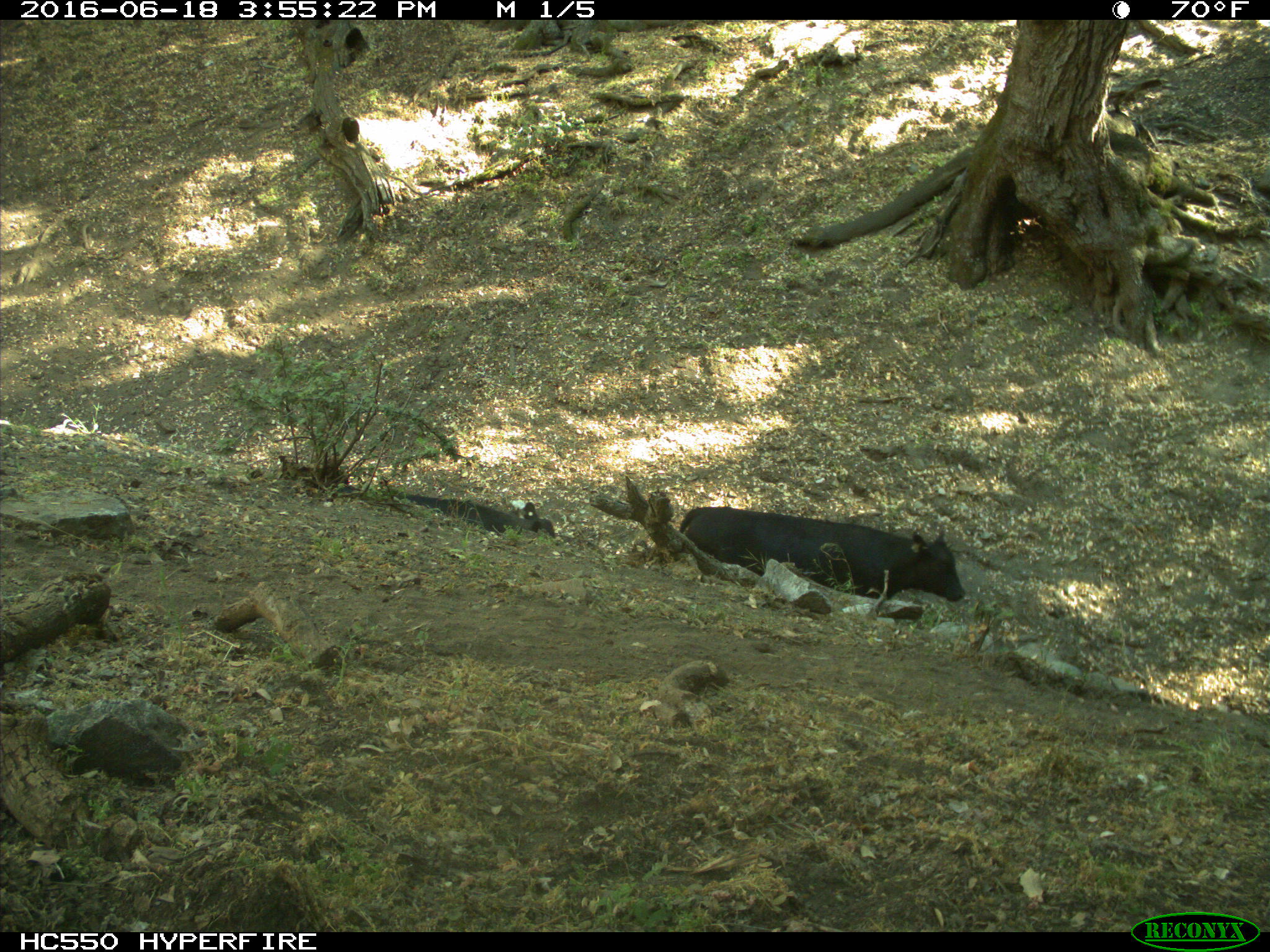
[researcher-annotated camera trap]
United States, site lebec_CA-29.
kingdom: Animalia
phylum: Chordata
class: Mammalia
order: Artiodactyla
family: Bovidae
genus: Bos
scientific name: Bos taurus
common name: domestic cow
Bos taurus (domestic cow).